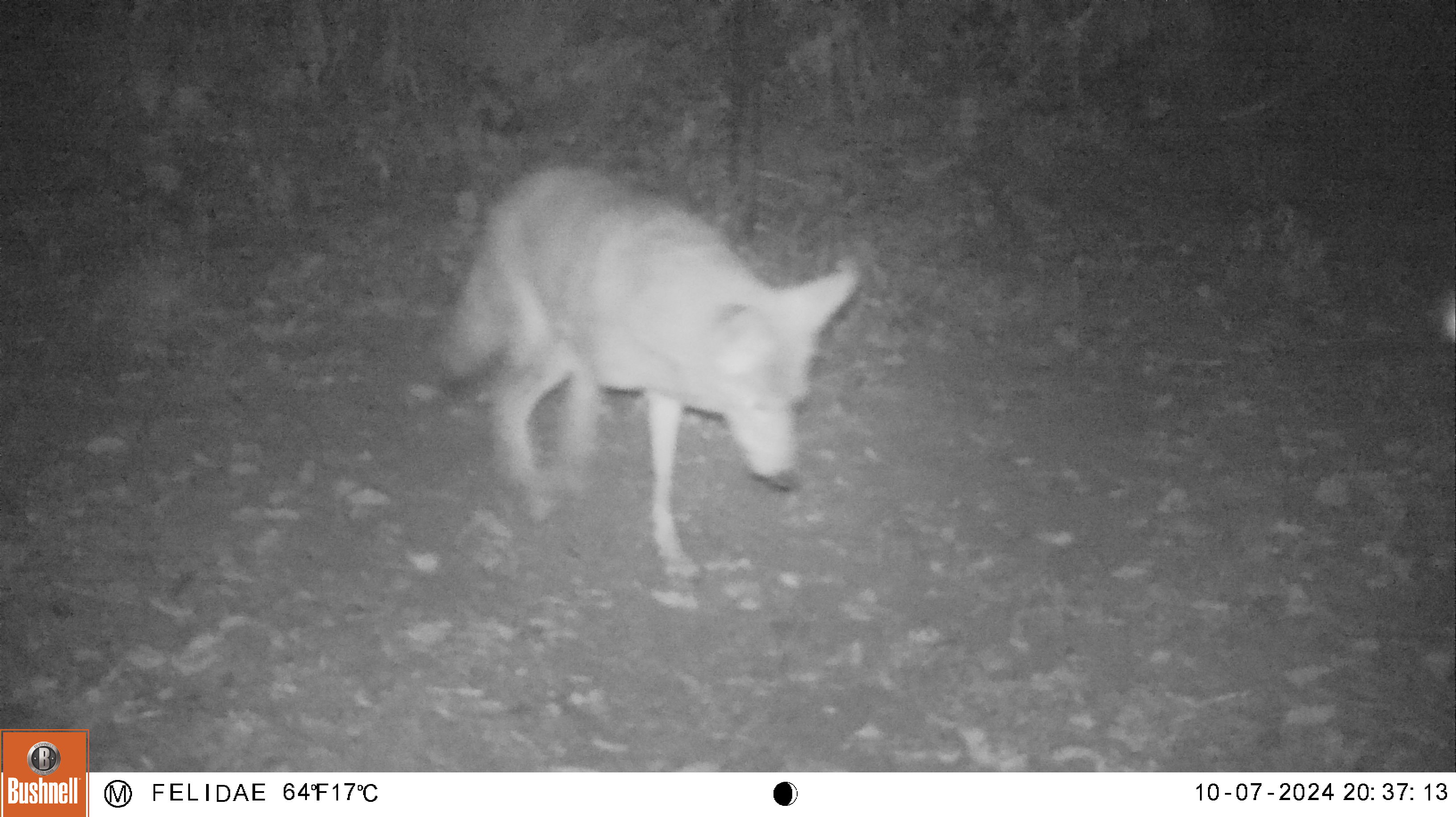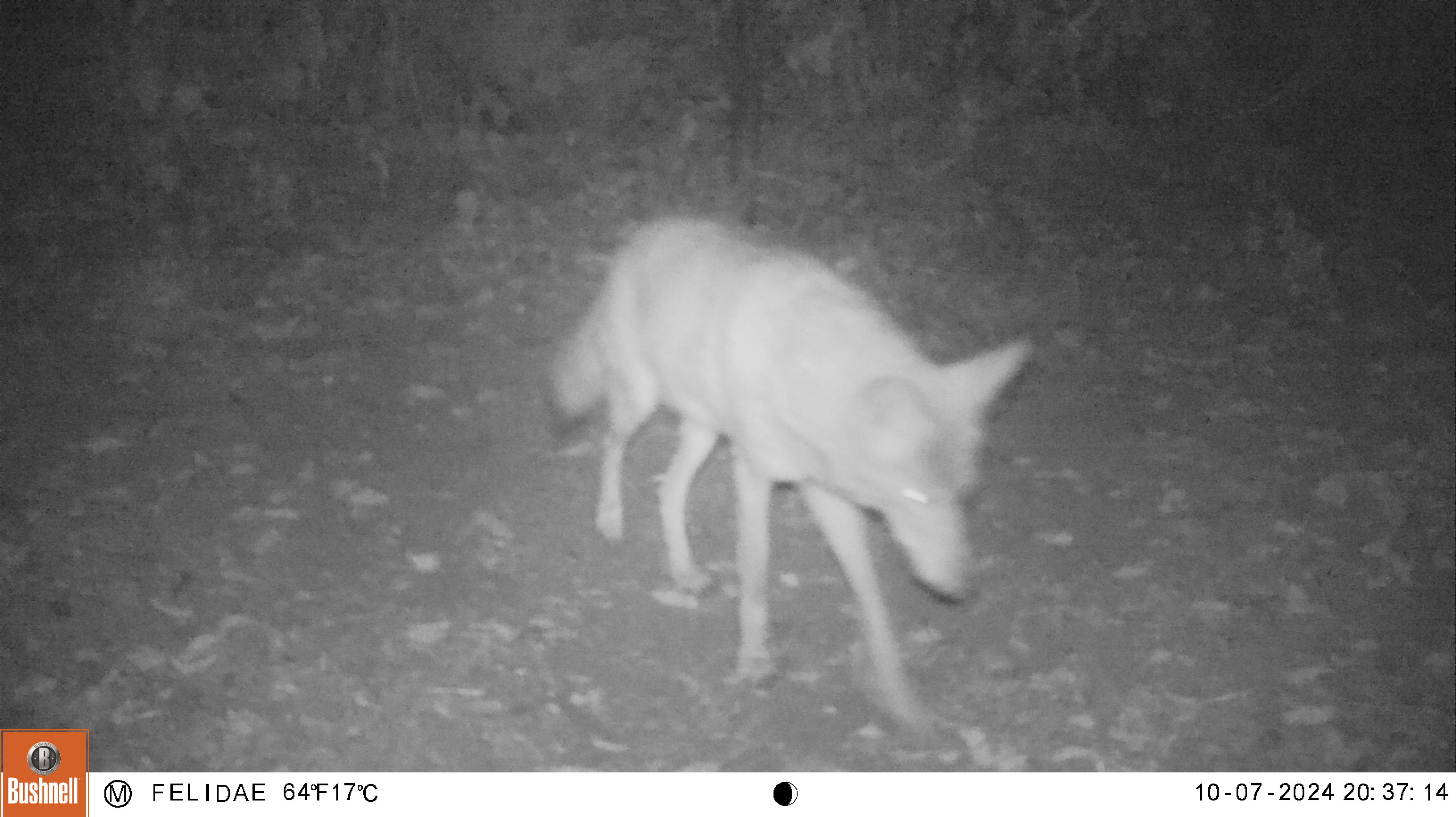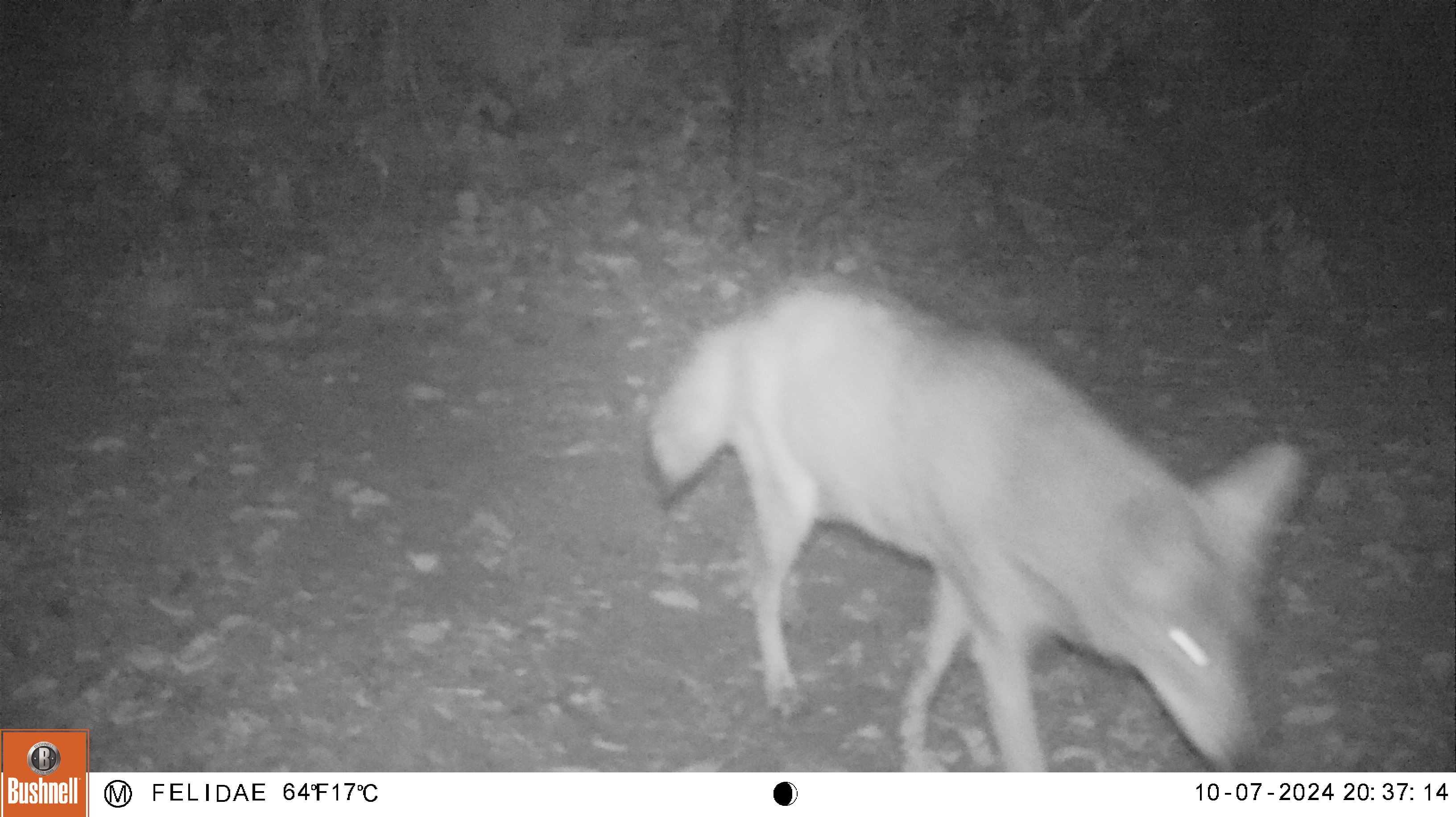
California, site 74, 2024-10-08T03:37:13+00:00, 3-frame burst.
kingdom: Animalia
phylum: Chordata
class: Mammalia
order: Carnivora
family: Canidae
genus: Canis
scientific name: Canis latrans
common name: coyote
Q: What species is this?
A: Coyote (Canis latrans).